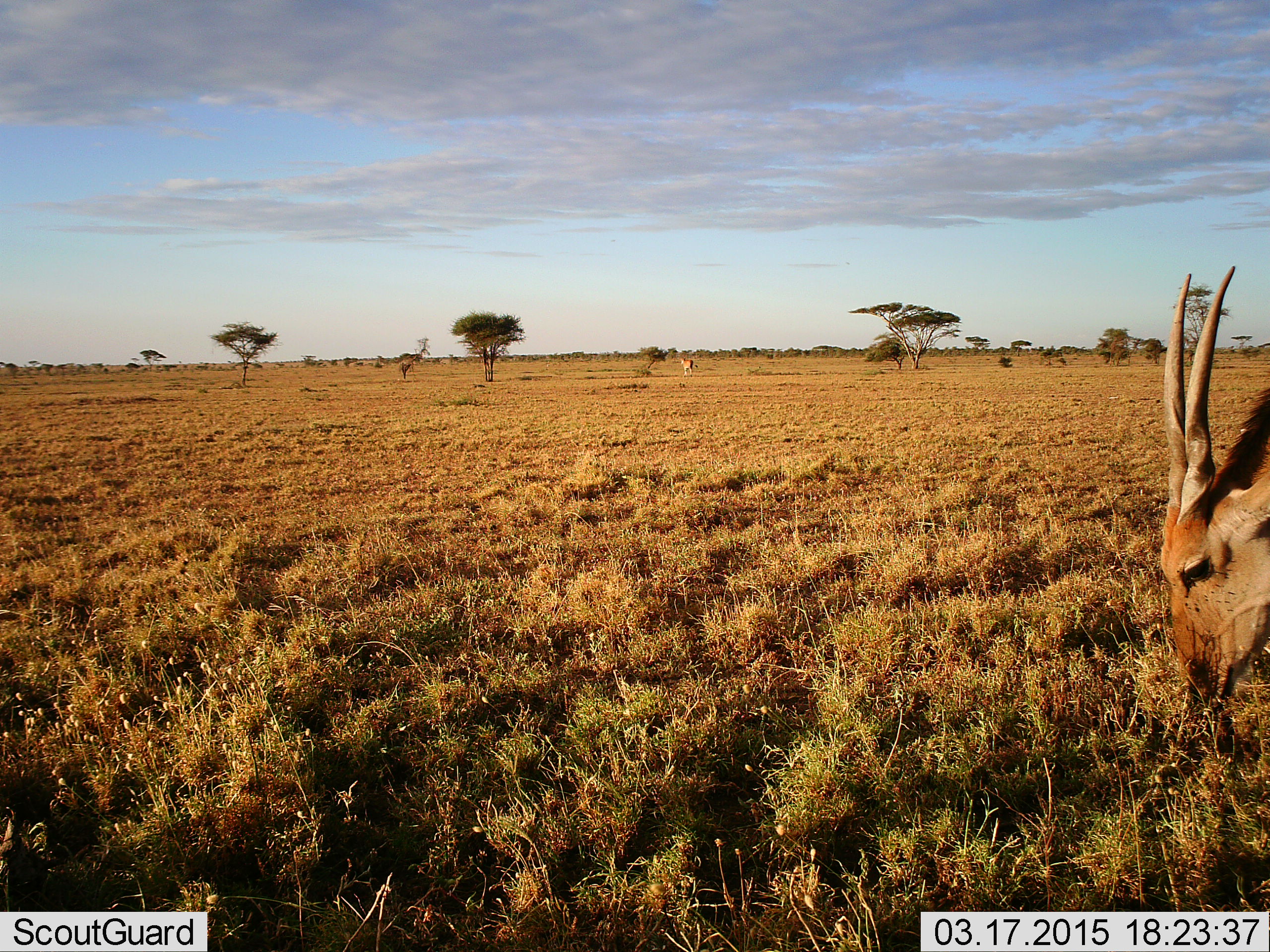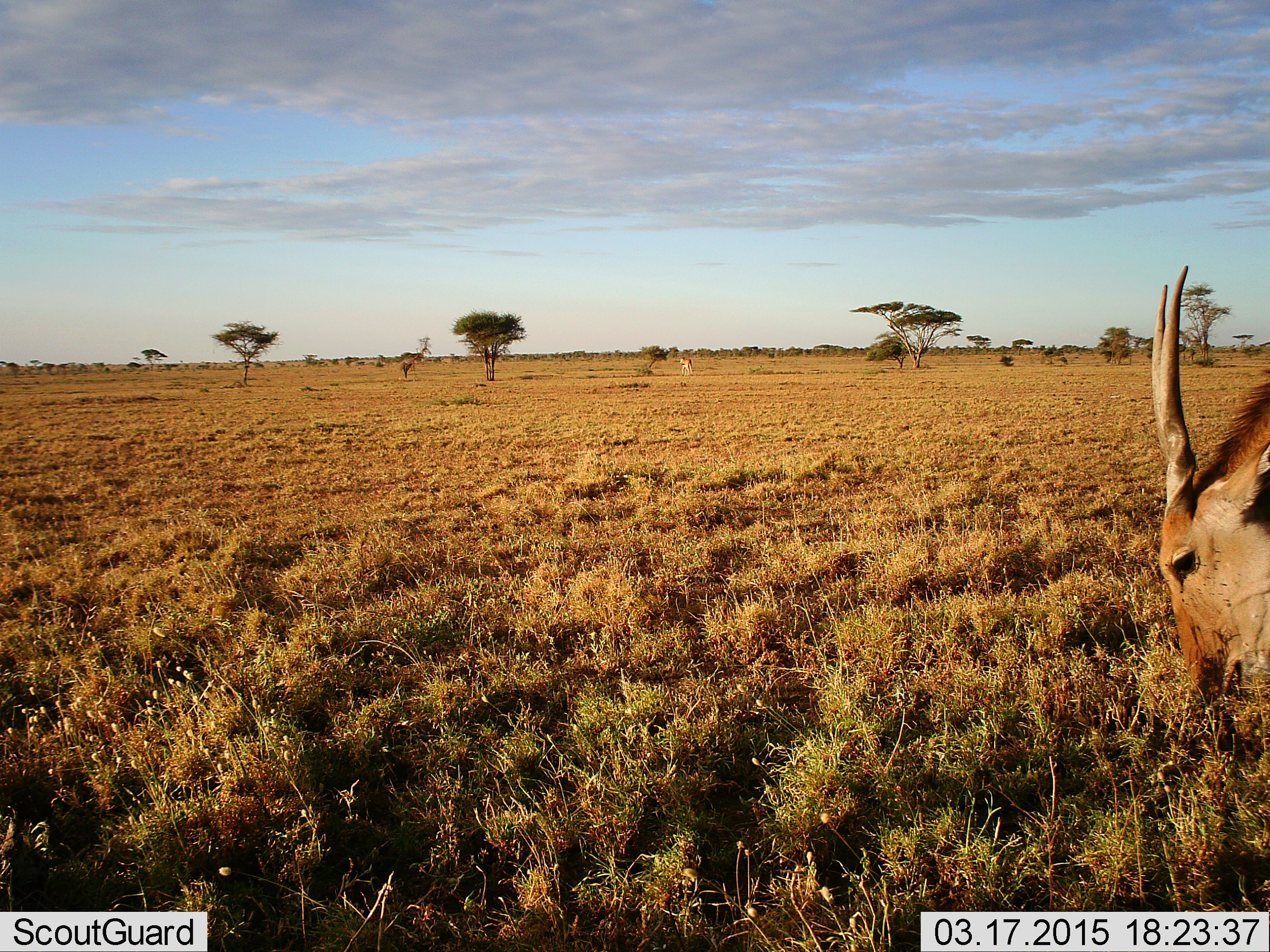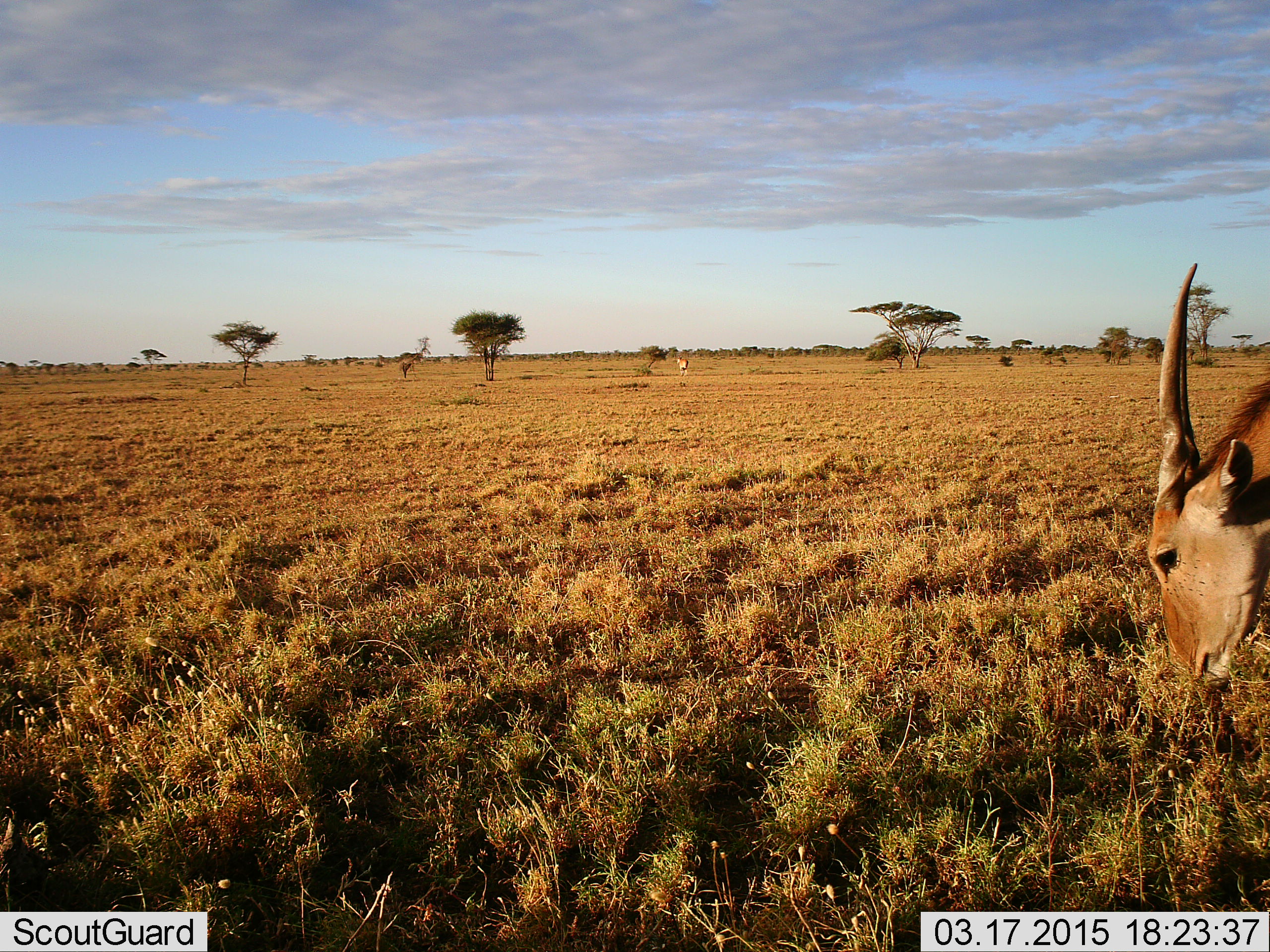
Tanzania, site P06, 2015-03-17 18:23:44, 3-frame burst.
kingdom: Animalia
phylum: Chordata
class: Mammalia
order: Artiodactyla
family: Bovidae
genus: Tragelaphus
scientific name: Tragelaphus oryx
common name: eland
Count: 2.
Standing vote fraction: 50%.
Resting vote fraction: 0%.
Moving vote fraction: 50%.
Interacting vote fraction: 0%.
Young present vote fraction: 0%.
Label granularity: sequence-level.